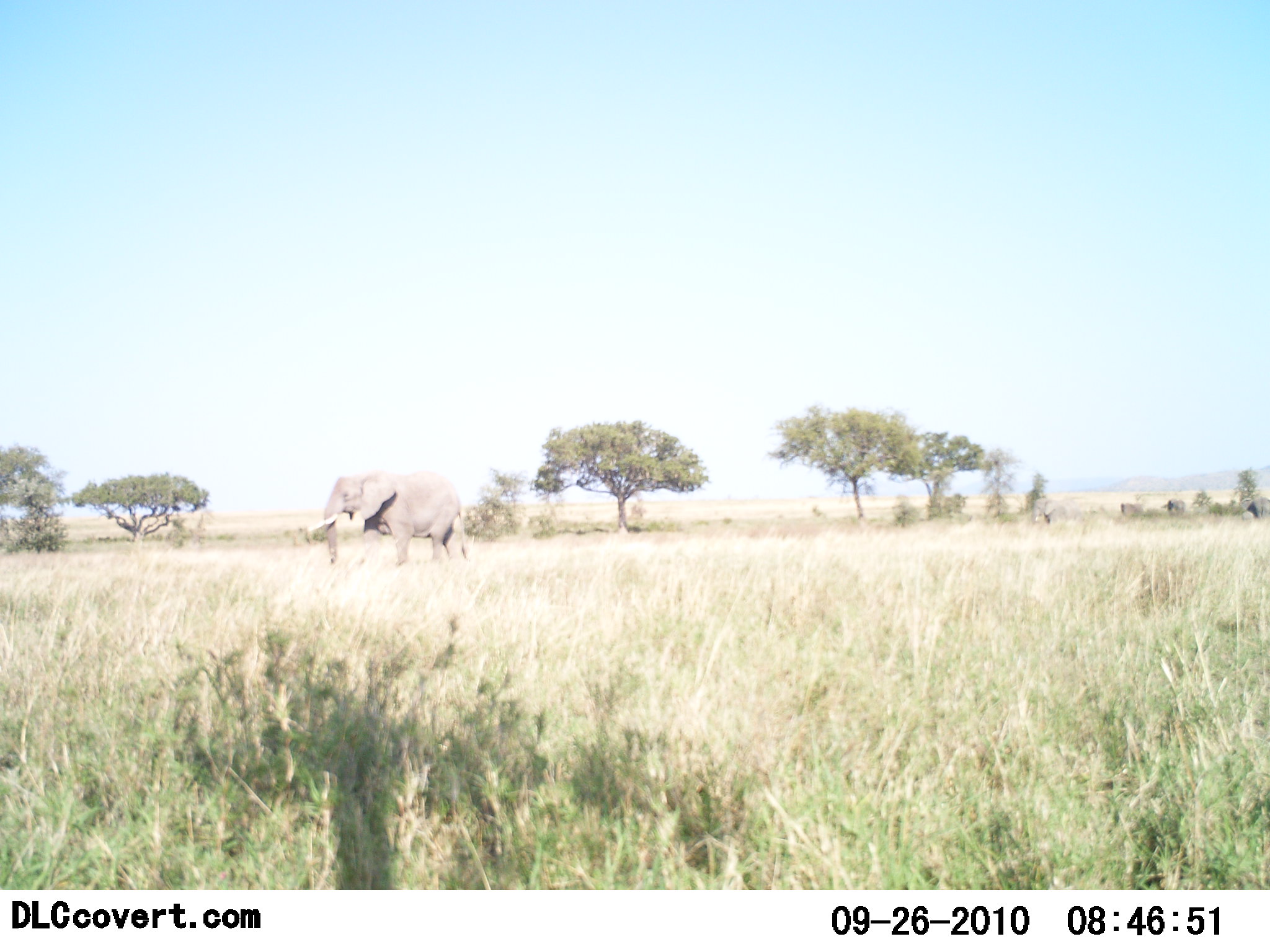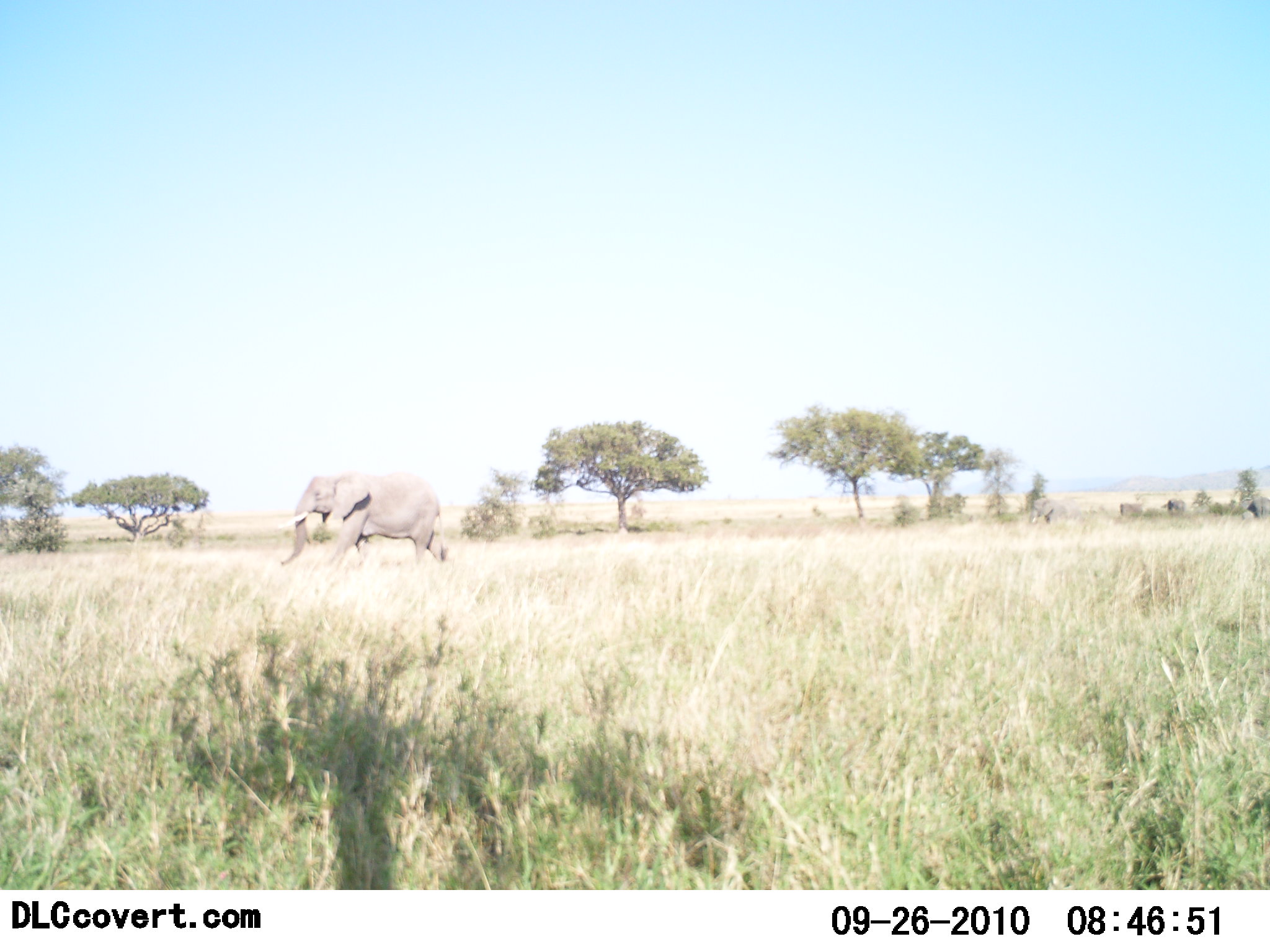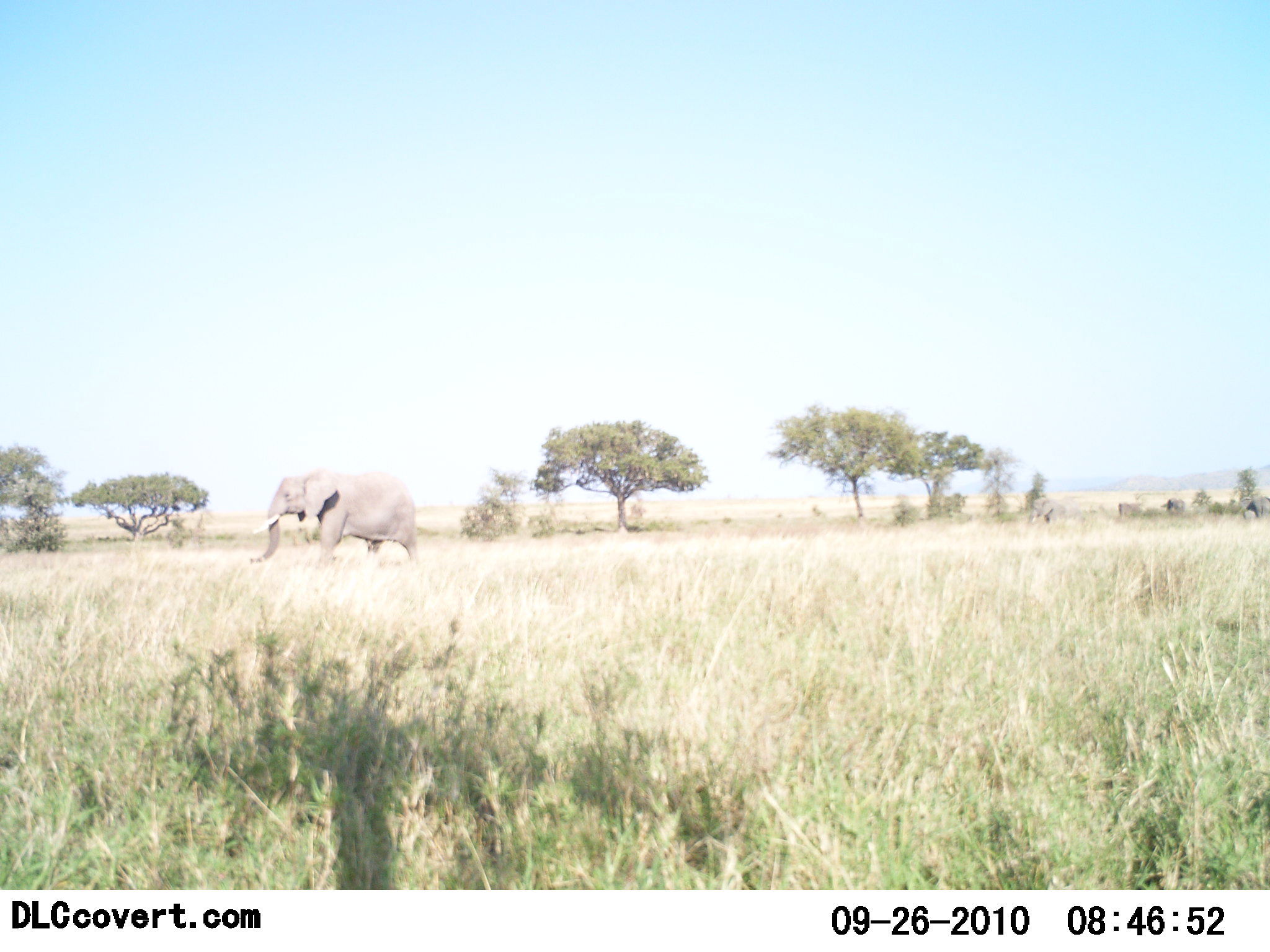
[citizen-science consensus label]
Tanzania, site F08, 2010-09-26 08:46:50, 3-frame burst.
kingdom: Animalia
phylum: Chordata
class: Mammalia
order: Proboscidea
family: Elephantidae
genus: Loxodonta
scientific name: Loxodonta africana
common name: african bush elephant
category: elephant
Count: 1.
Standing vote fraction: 15%.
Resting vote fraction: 0%.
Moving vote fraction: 100%.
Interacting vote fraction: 0%.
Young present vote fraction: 0%.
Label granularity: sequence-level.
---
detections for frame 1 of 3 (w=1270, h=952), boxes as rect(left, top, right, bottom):
animal: rect(310, 472, 470, 568); rect(1028, 496, 1085, 526); rect(1240, 495, 1270, 521); rect(1161, 500, 1186, 514); rect(1120, 501, 1145, 514)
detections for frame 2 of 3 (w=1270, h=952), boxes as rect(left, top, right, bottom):
animal: rect(278, 472, 449, 570); rect(1030, 497, 1082, 525); rect(1241, 496, 1270, 519); rect(1161, 498, 1186, 514)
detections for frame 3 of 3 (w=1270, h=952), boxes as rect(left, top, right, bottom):
animal: rect(250, 467, 419, 566); rect(1028, 497, 1081, 524); rect(1239, 495, 1270, 518); rect(1160, 498, 1185, 515)